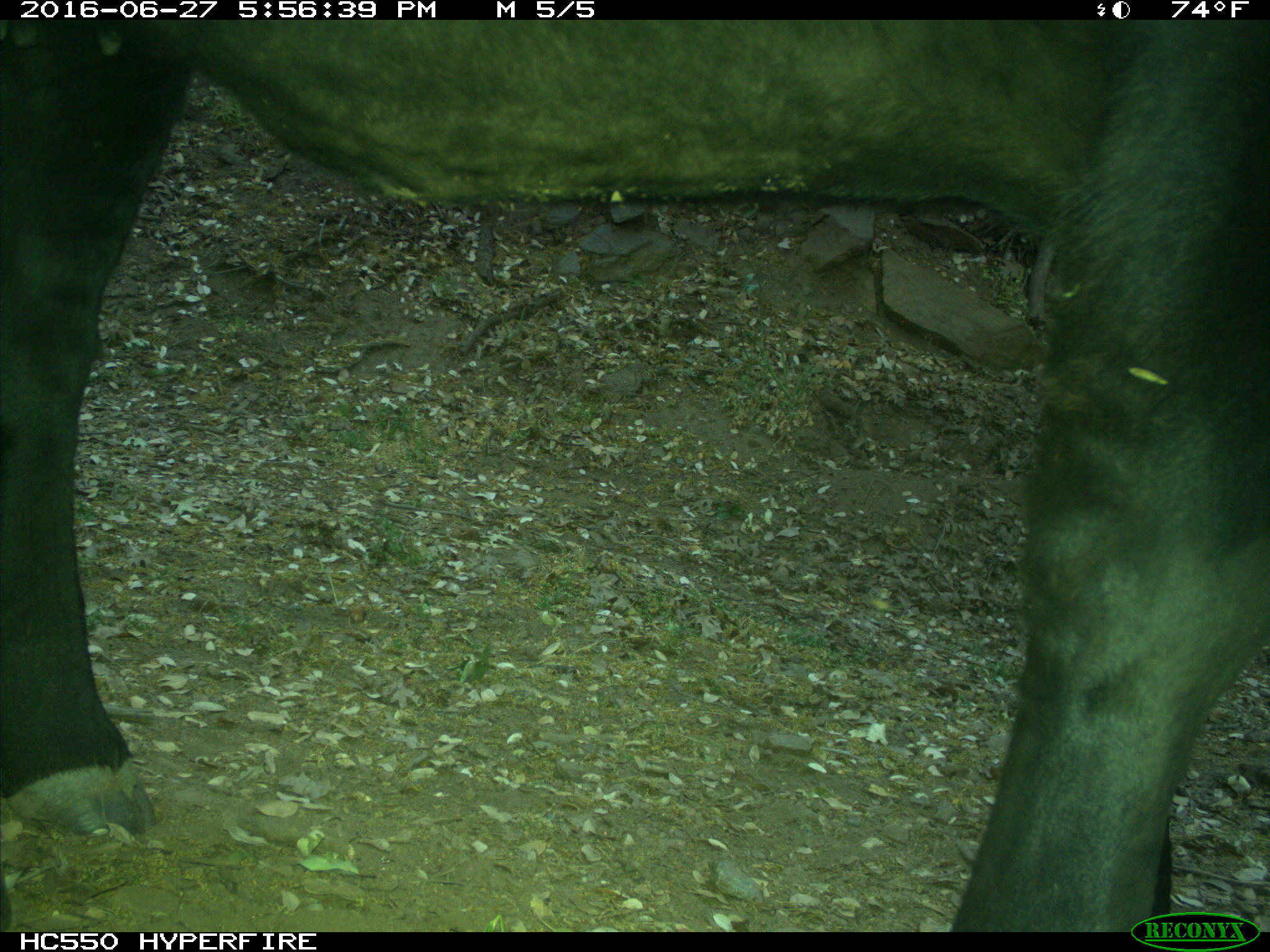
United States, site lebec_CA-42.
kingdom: Animalia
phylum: Chordata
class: Mammalia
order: Artiodactyla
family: Bovidae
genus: Bos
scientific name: Bos taurus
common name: domestic cow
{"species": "Bos taurus (domestic cow)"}